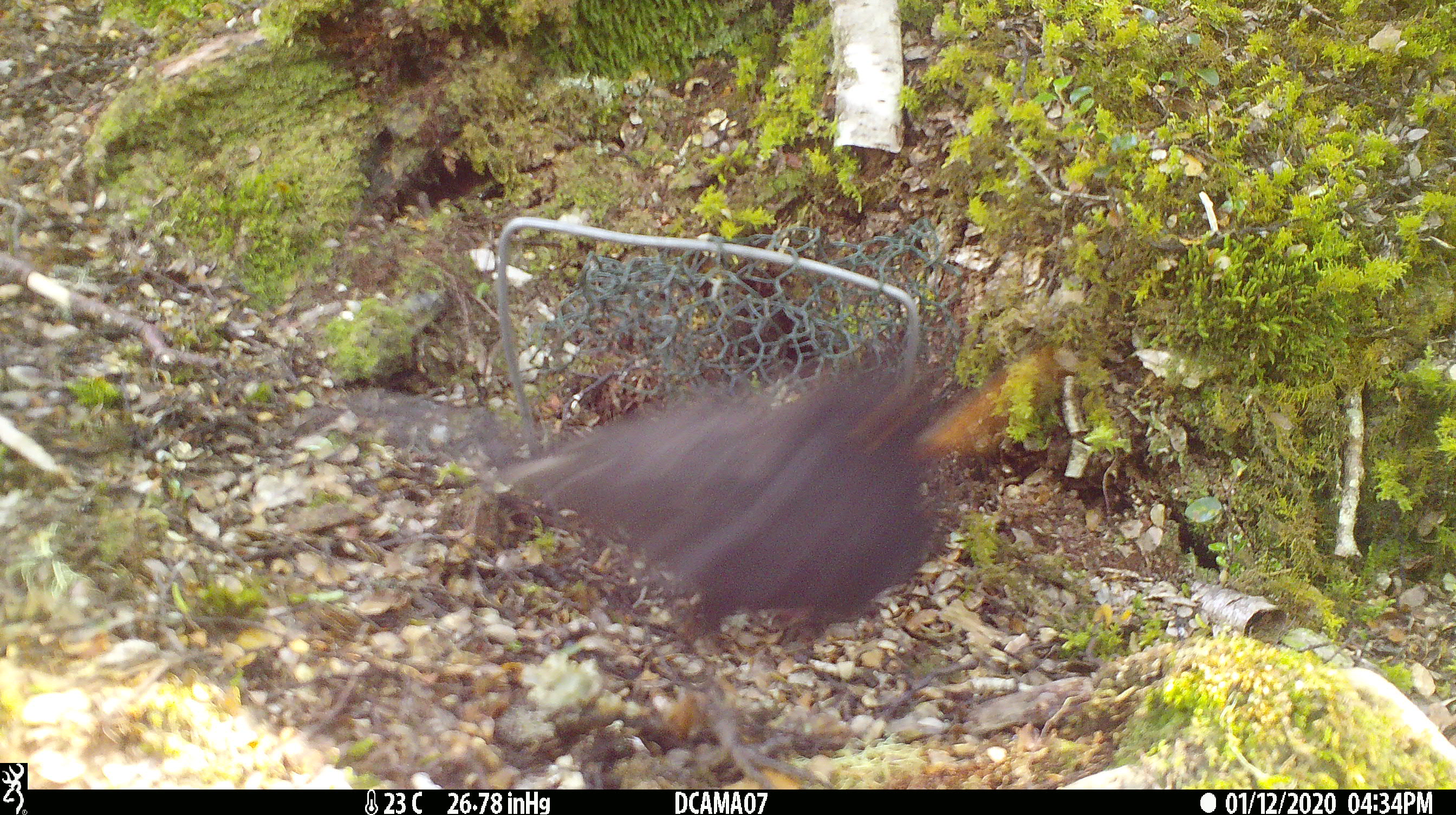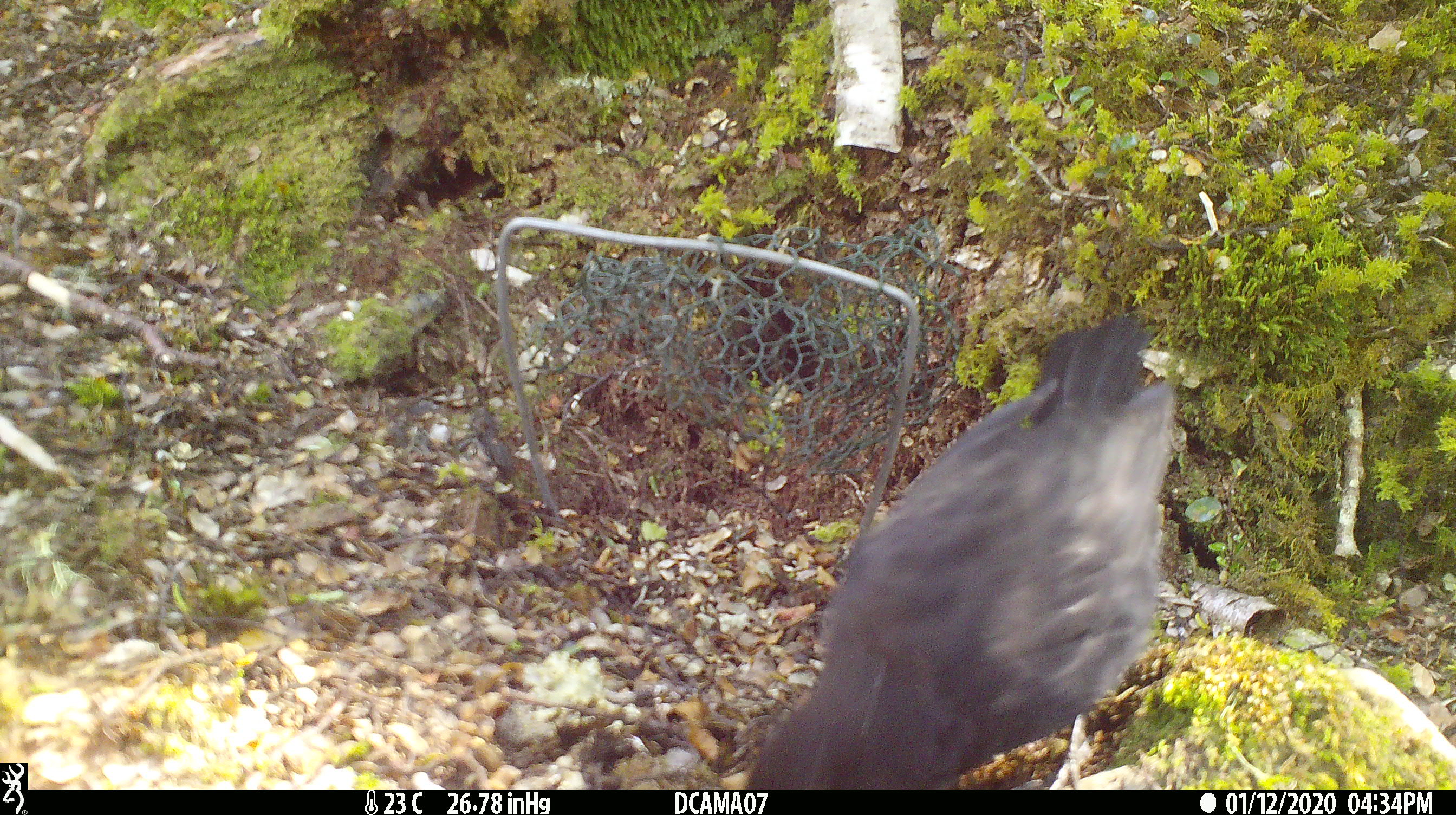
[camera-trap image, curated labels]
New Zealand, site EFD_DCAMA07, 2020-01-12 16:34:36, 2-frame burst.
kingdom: Animalia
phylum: Chordata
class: Aves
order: Passeriformes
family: Turdidae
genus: Turdus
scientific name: Turdus merula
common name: eurasian blackbird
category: blackbird